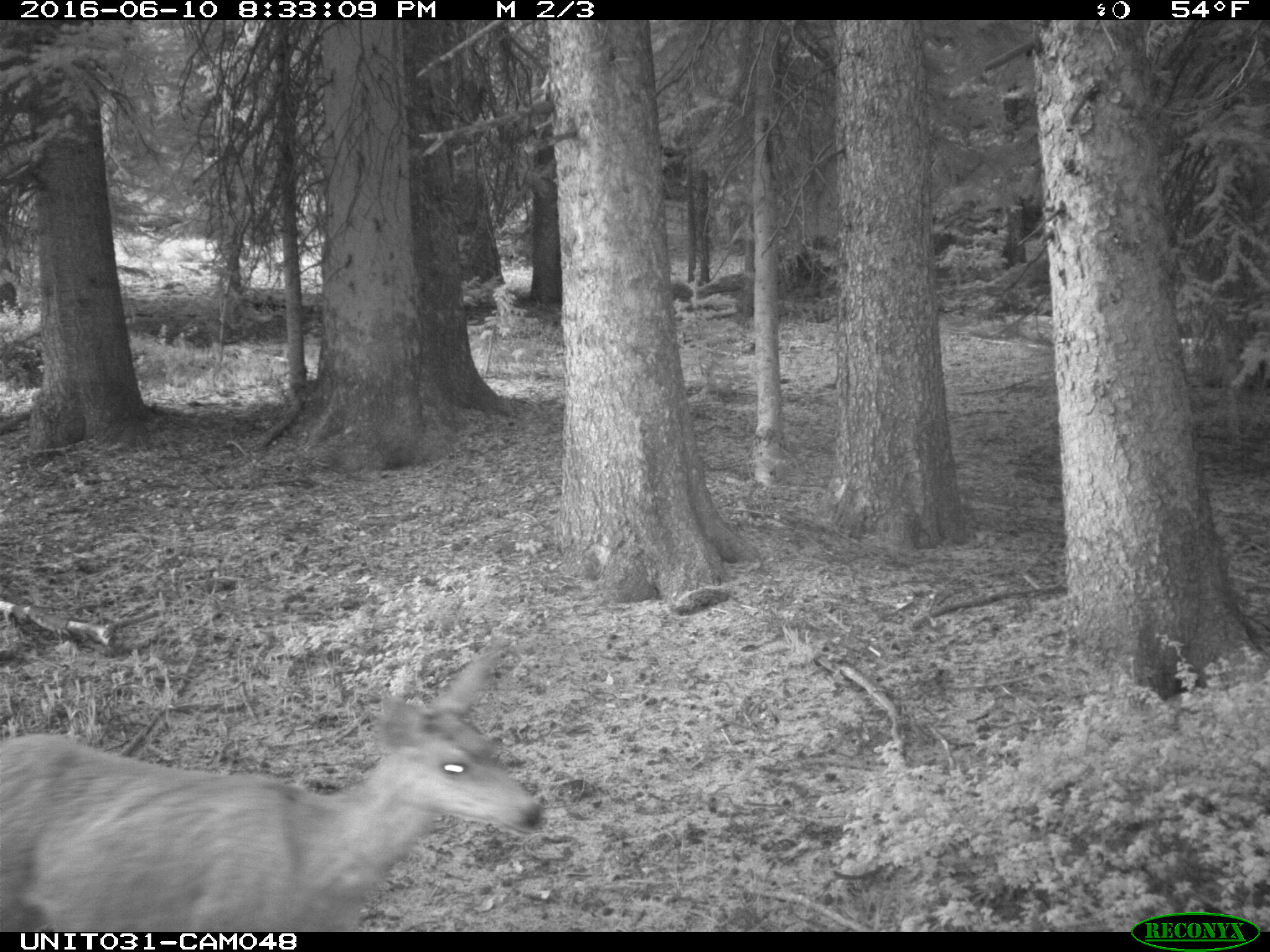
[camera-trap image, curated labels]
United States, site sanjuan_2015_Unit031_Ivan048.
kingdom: Animalia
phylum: Chordata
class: Mammalia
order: Artiodactyla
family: Cervidae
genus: Odocoileus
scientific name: Odocoileus hemionus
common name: mule deer